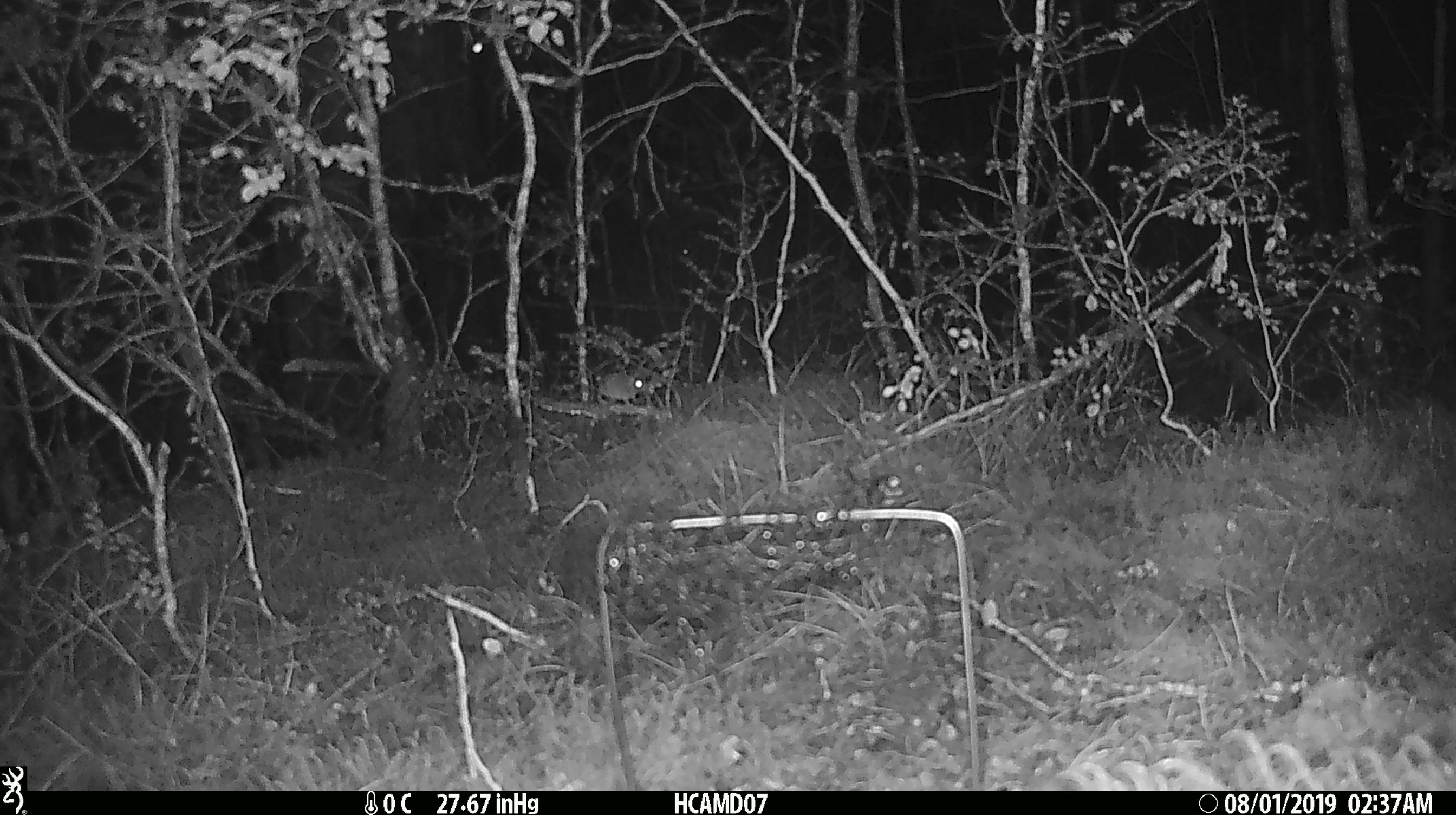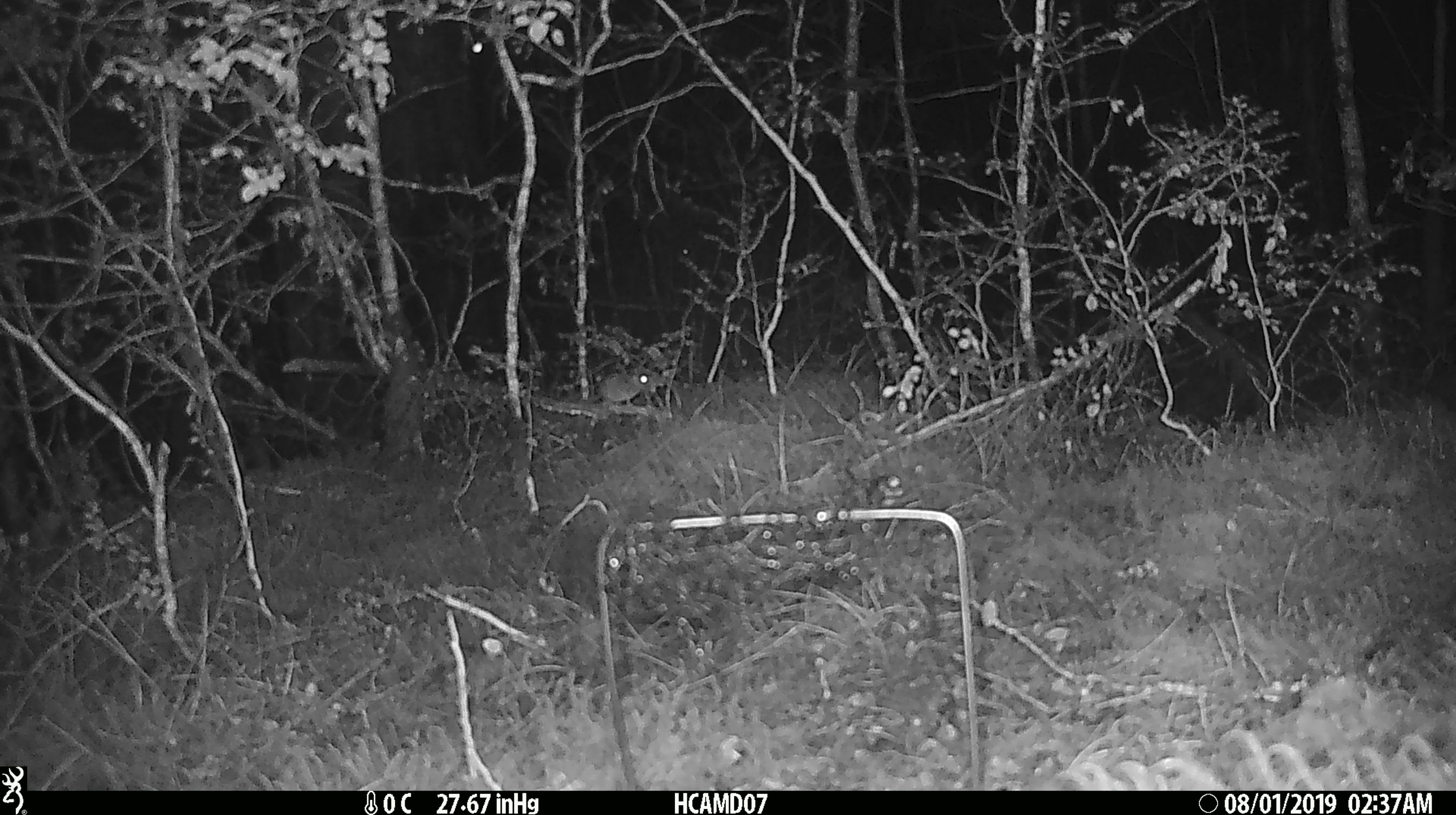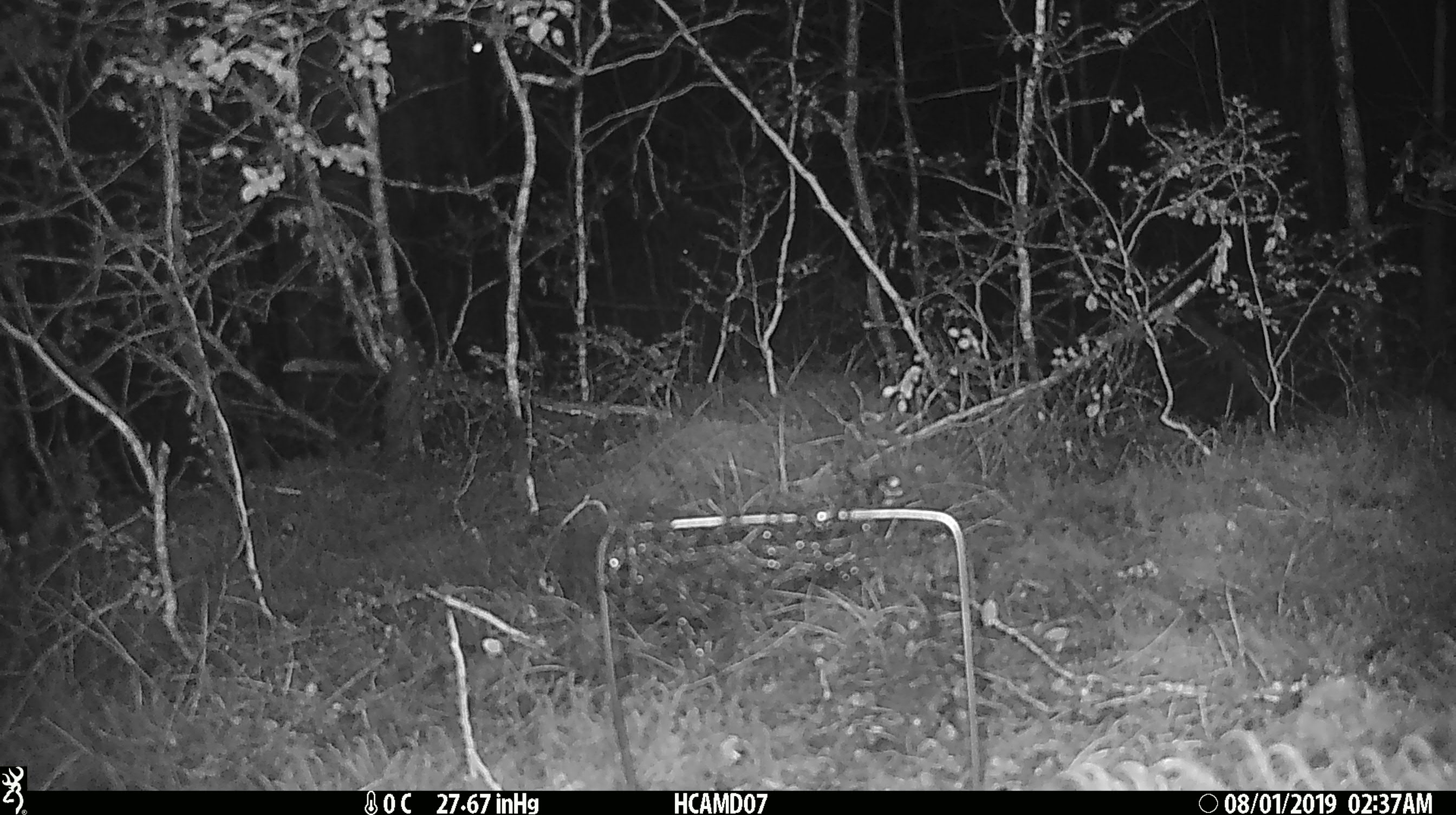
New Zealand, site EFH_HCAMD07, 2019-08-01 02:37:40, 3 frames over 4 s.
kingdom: Animalia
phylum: Chordata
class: Mammalia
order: Rodentia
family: Muridae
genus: Mus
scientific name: Mus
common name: mouse